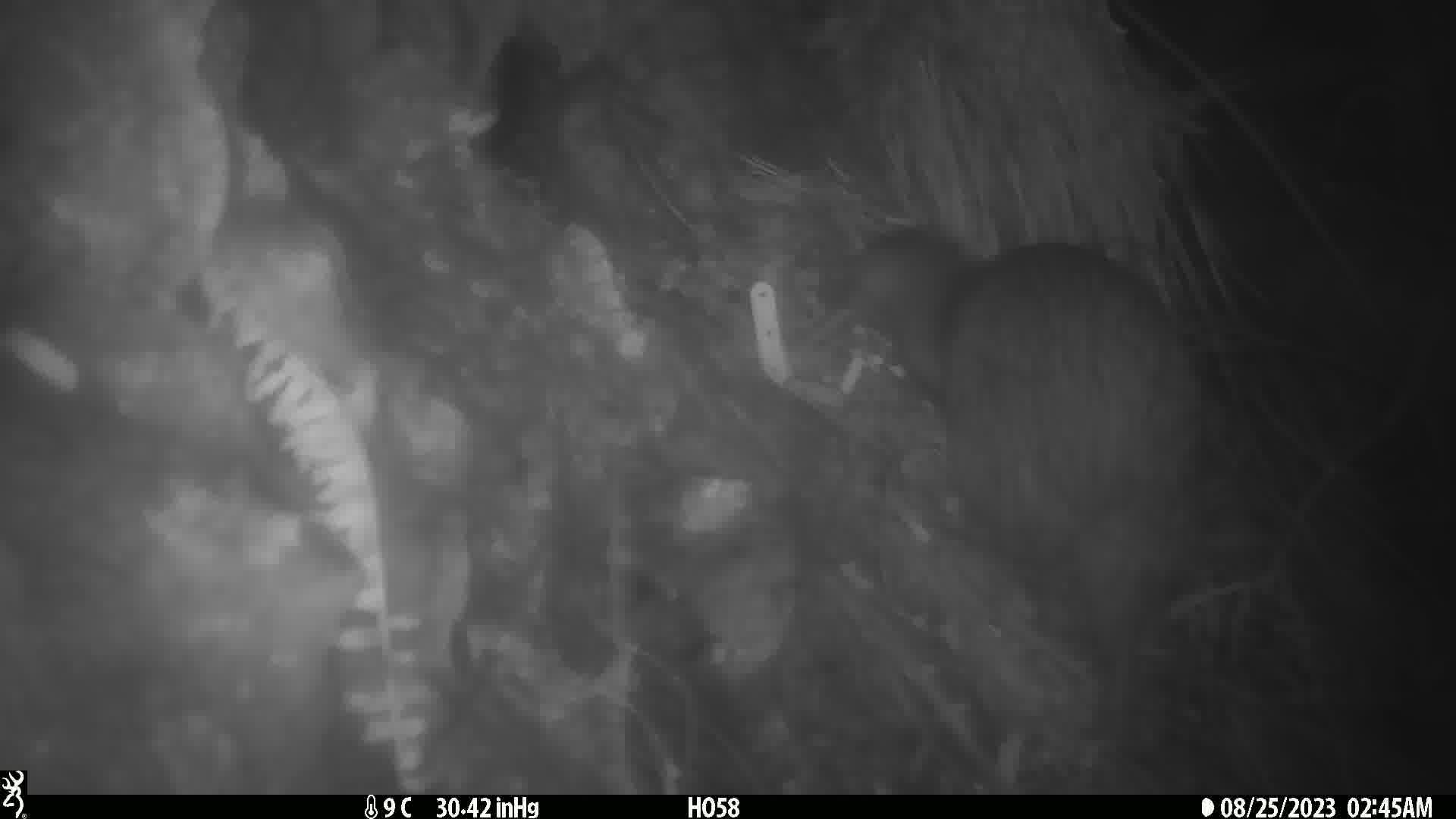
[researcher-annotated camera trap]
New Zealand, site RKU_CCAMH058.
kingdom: Animalia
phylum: Chordata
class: Aves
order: Apterygiformes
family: Apterygidae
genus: Apteryx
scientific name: Apteryx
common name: kiwi